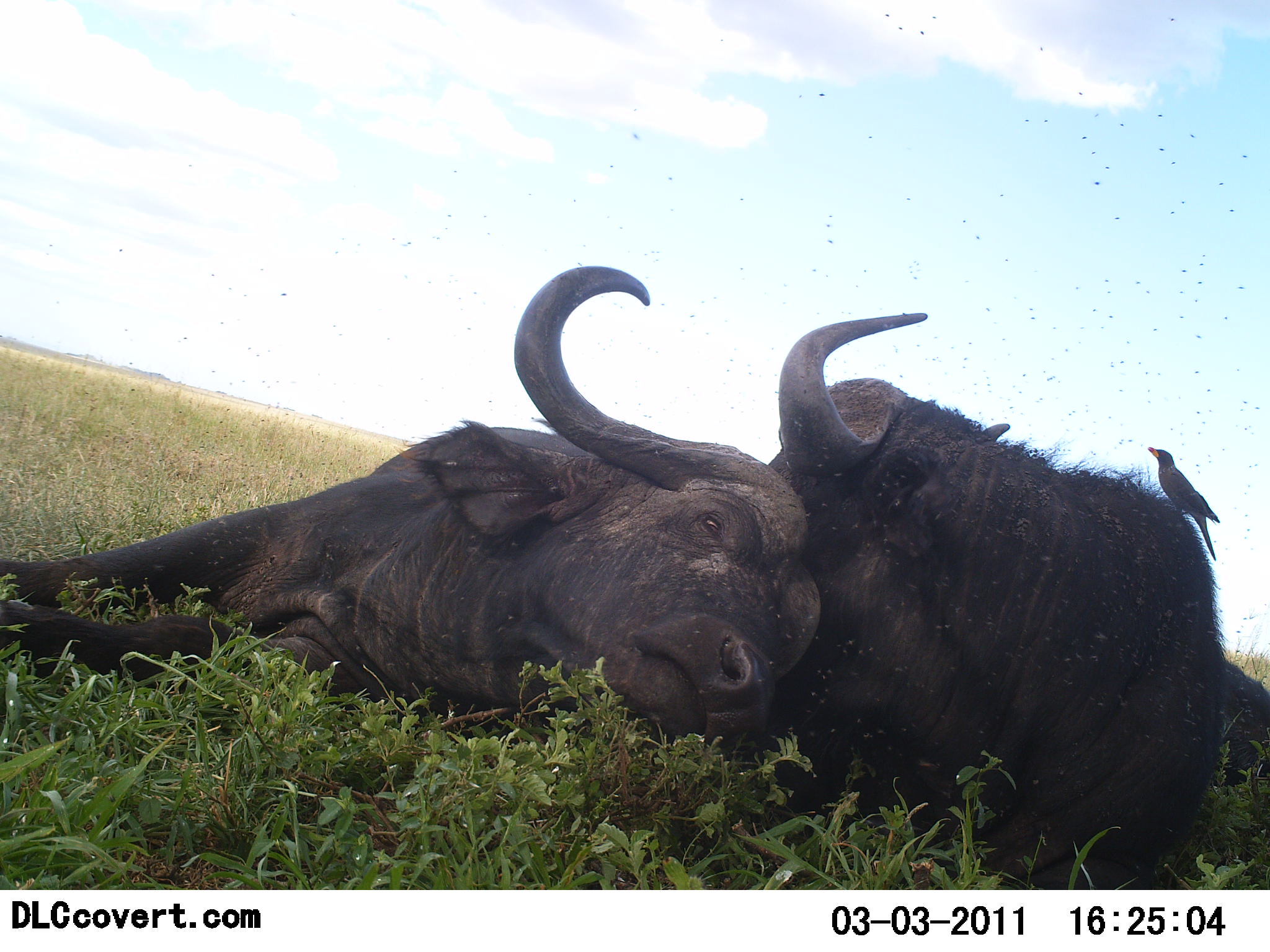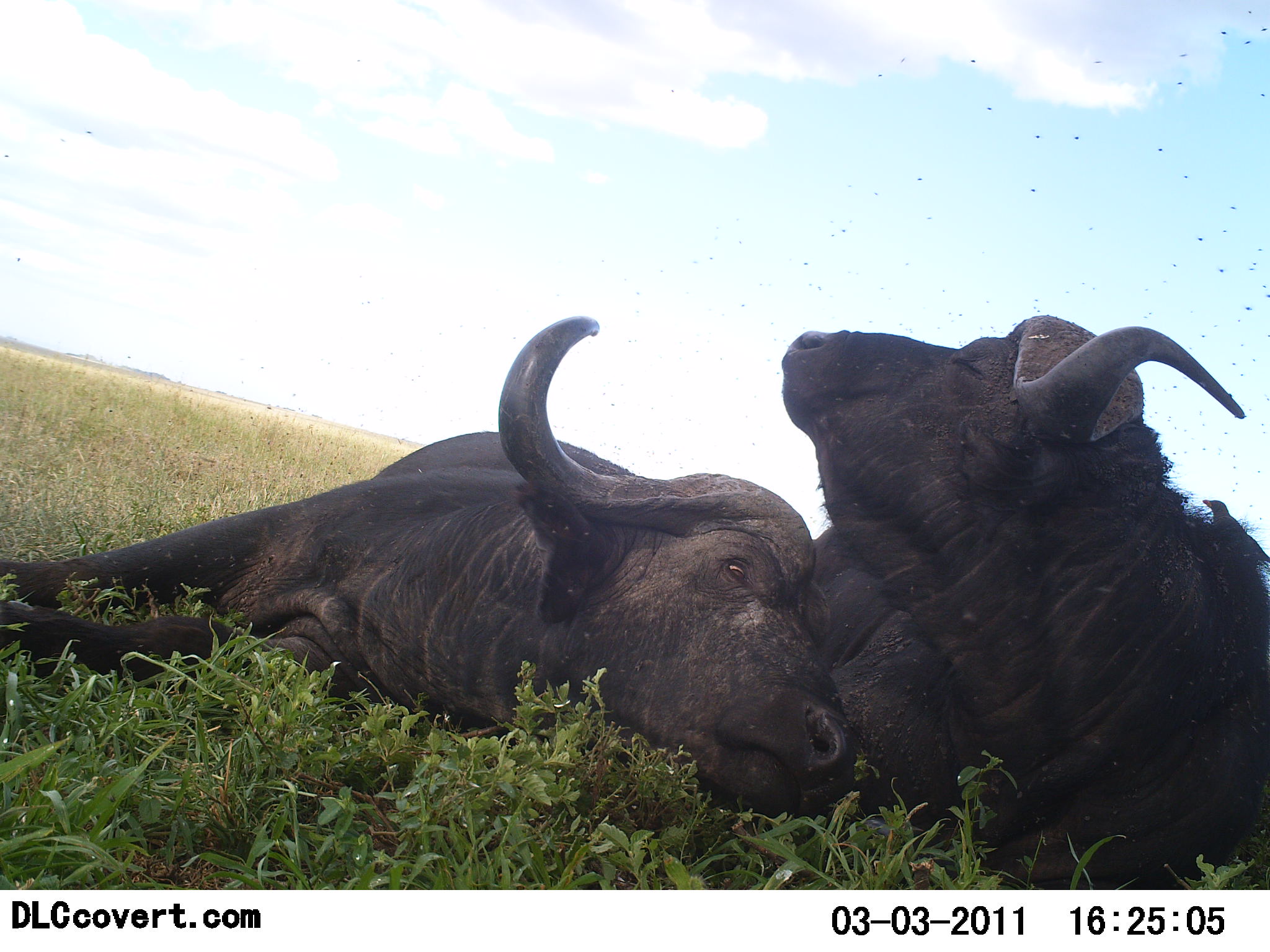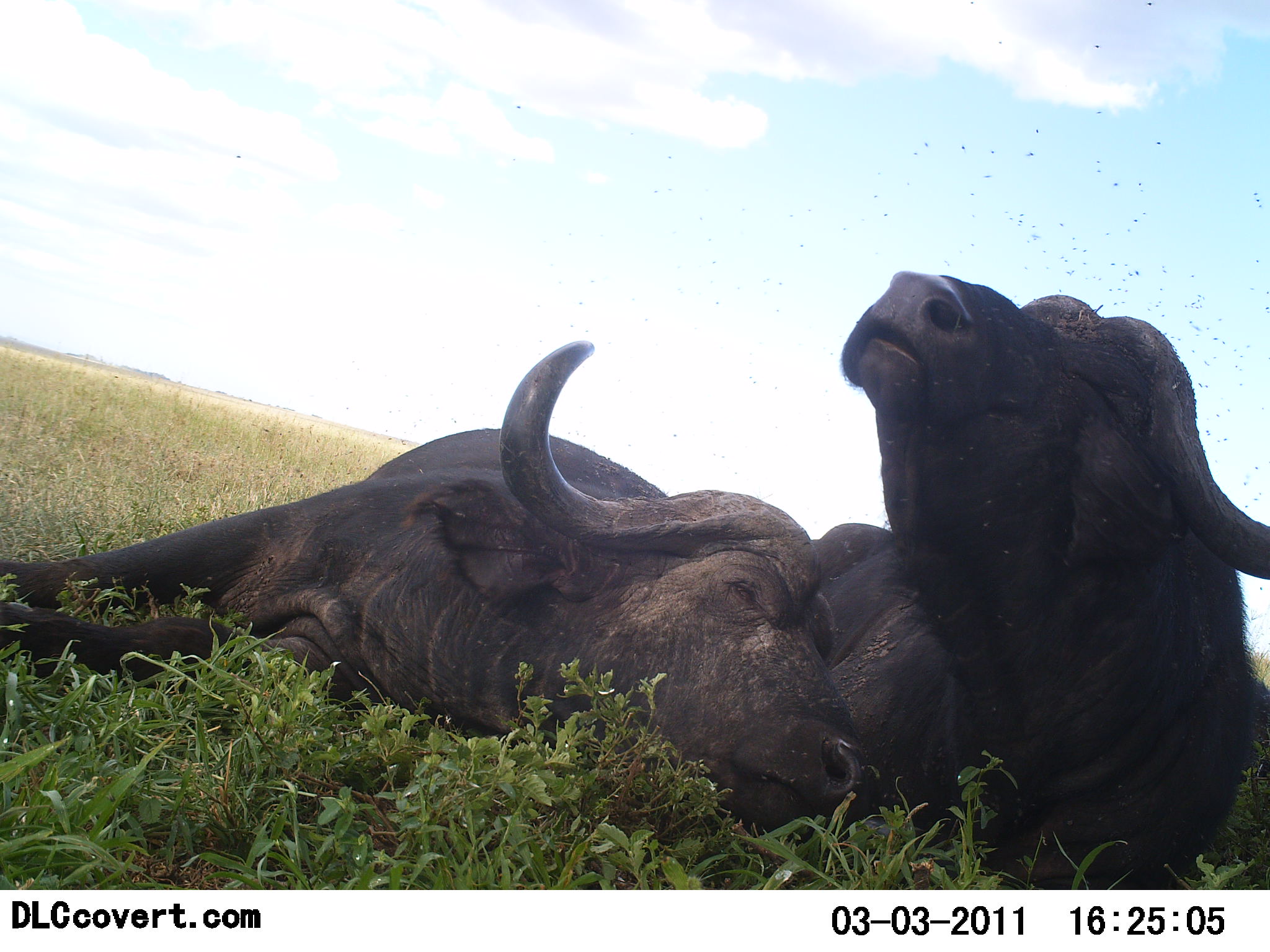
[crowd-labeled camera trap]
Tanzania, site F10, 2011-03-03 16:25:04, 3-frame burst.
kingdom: Animalia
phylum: Chordata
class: Mammalia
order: Artiodactyla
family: Bovidae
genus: Syncerus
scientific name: Syncerus caffer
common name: cape buffalo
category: buffalo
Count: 2.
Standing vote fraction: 0%.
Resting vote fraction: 69%.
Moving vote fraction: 0%.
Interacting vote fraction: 77%.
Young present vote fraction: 0%.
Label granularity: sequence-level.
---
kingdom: Animalia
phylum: Chordata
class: Aves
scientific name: Aves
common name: bird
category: otherbird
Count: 1.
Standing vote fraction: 73%.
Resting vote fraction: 18%.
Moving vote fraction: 0%.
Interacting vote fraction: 18%.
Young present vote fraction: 0%.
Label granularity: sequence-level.